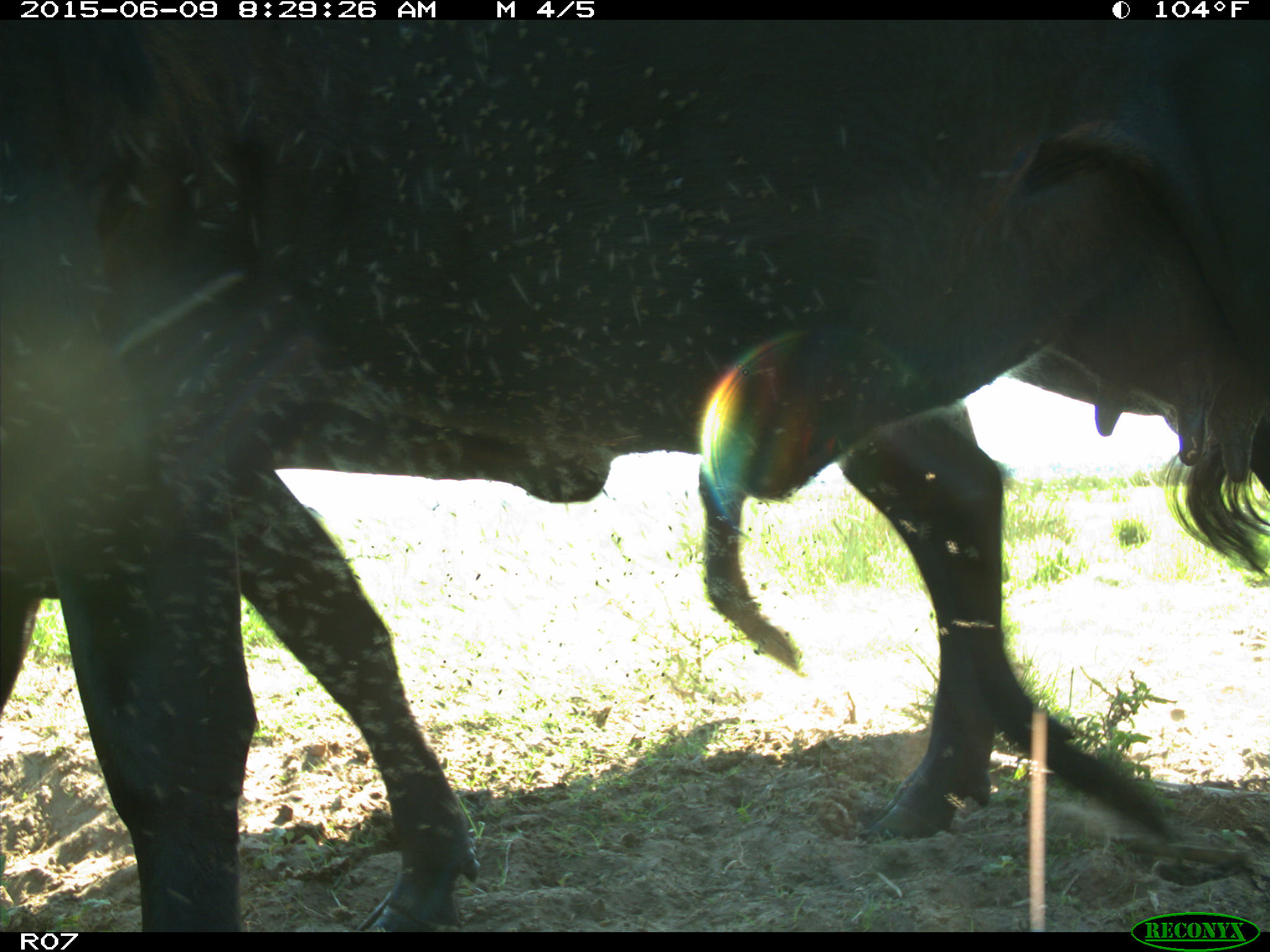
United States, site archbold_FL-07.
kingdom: Animalia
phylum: Chordata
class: Mammalia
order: Artiodactyla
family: Bovidae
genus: Bos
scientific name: Bos taurus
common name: domestic cow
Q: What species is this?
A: Bos taurus (domestic cow).